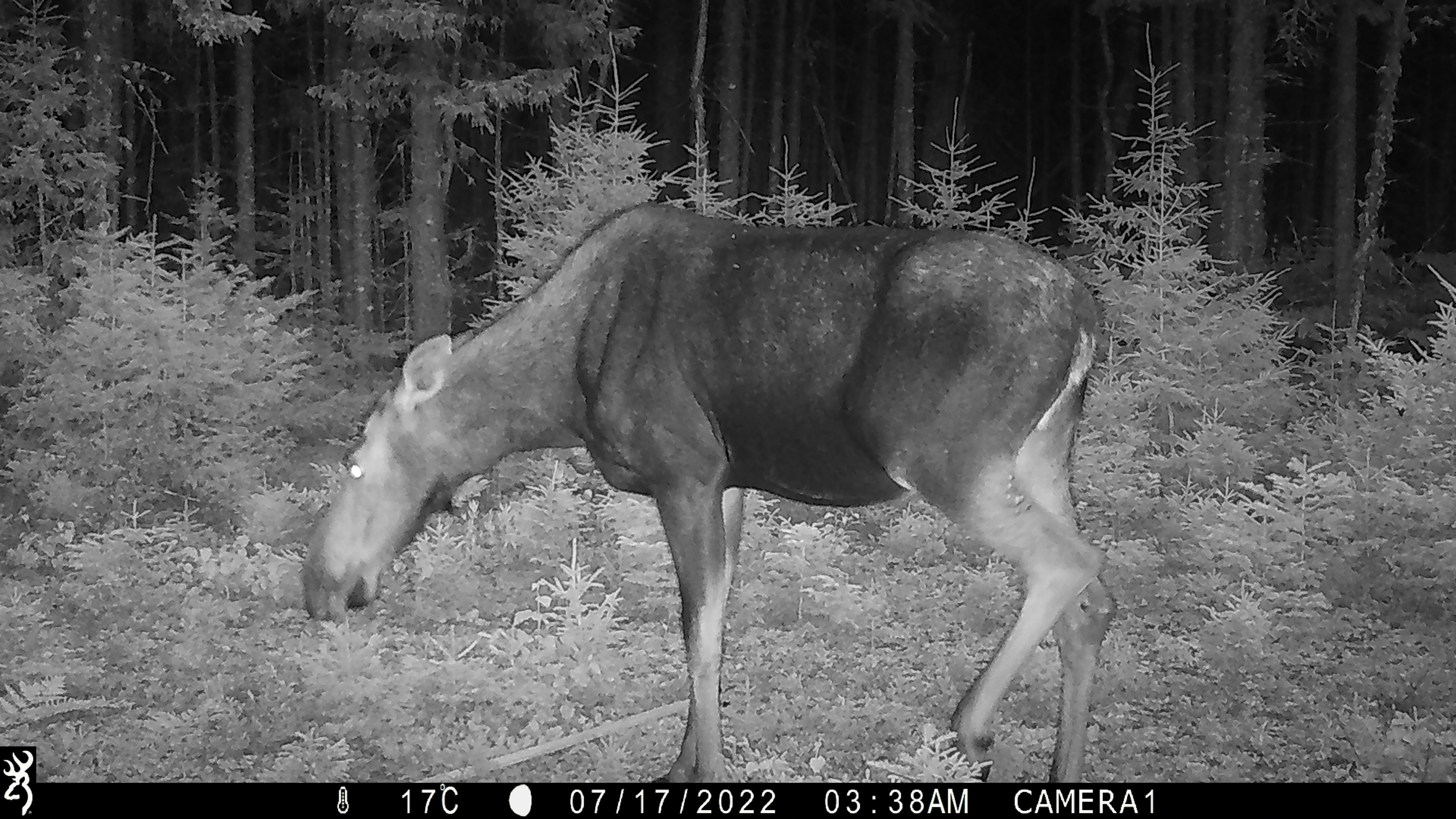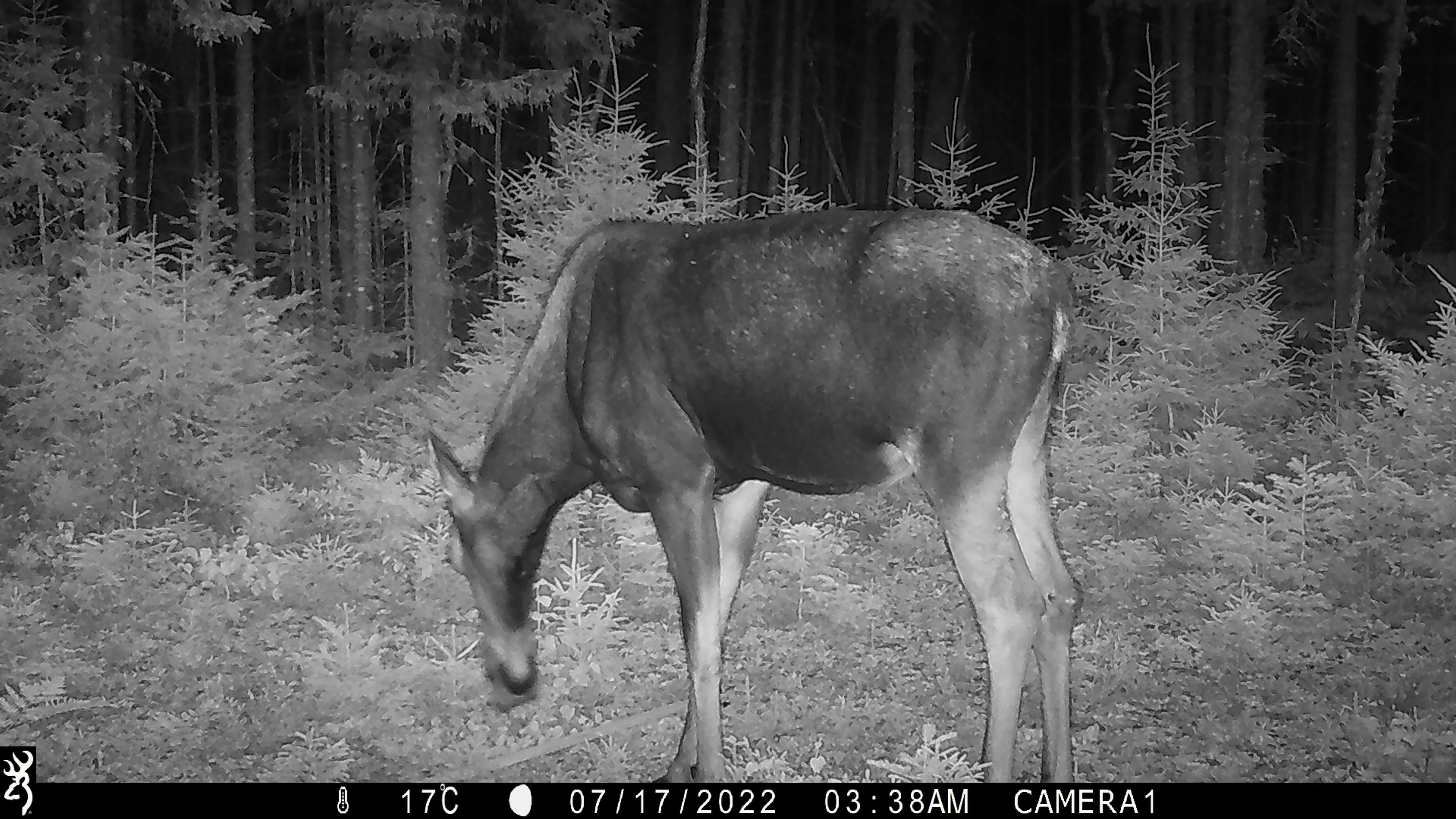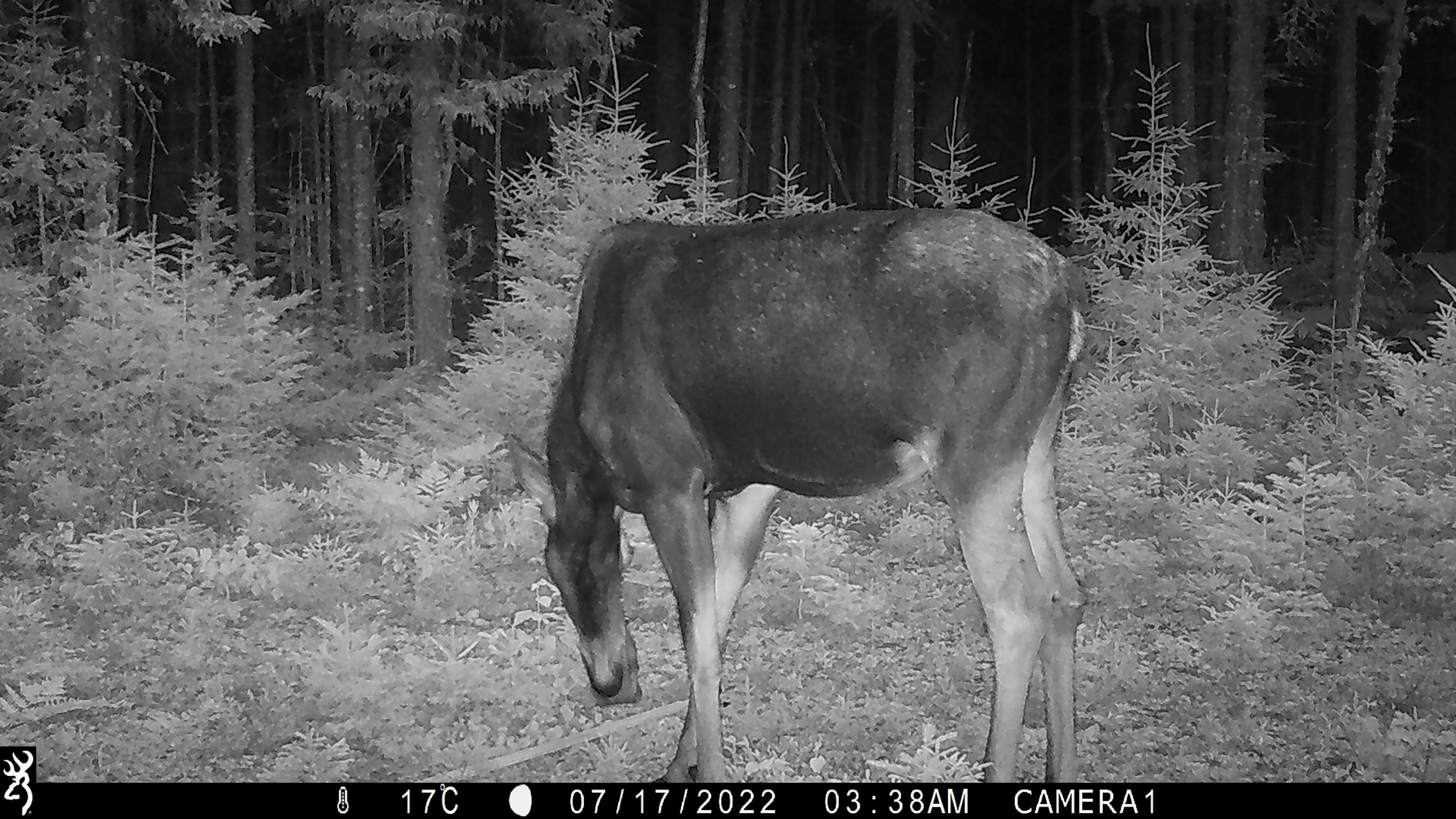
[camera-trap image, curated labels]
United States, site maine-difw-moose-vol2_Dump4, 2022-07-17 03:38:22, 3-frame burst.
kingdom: Animalia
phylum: Chordata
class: Mammalia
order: Artiodactyla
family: Cervidae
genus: Alces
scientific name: Alces alces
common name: moose